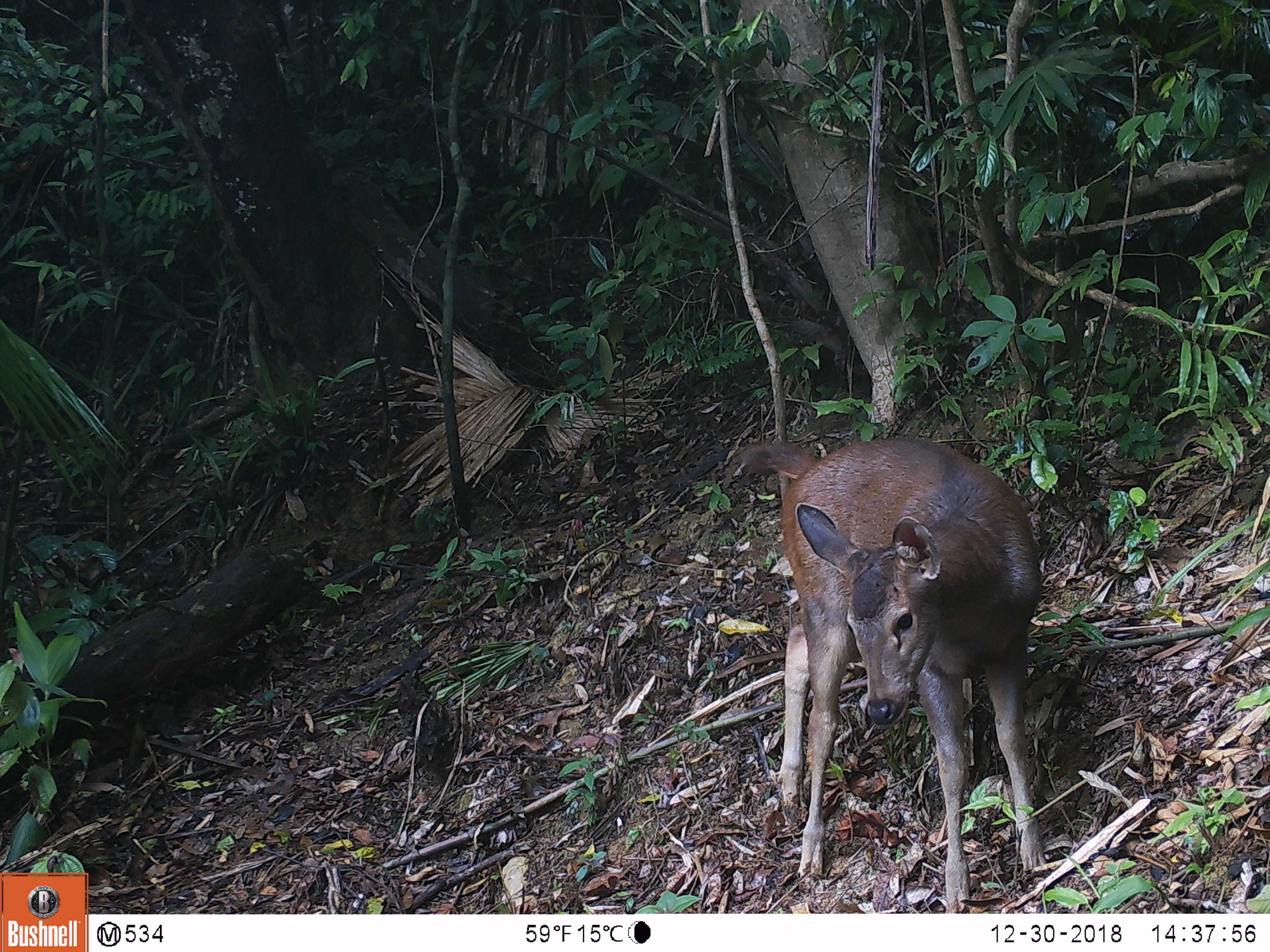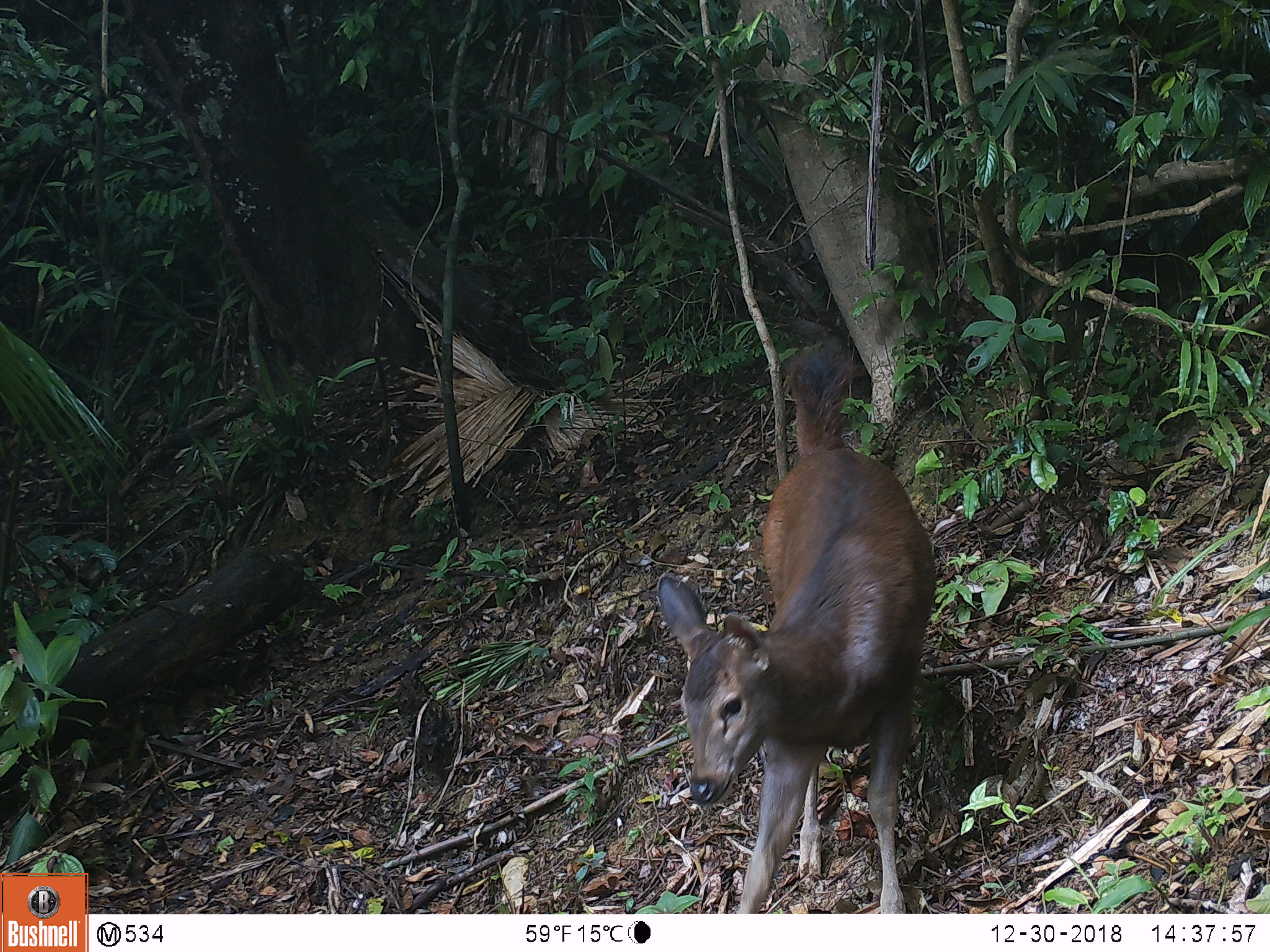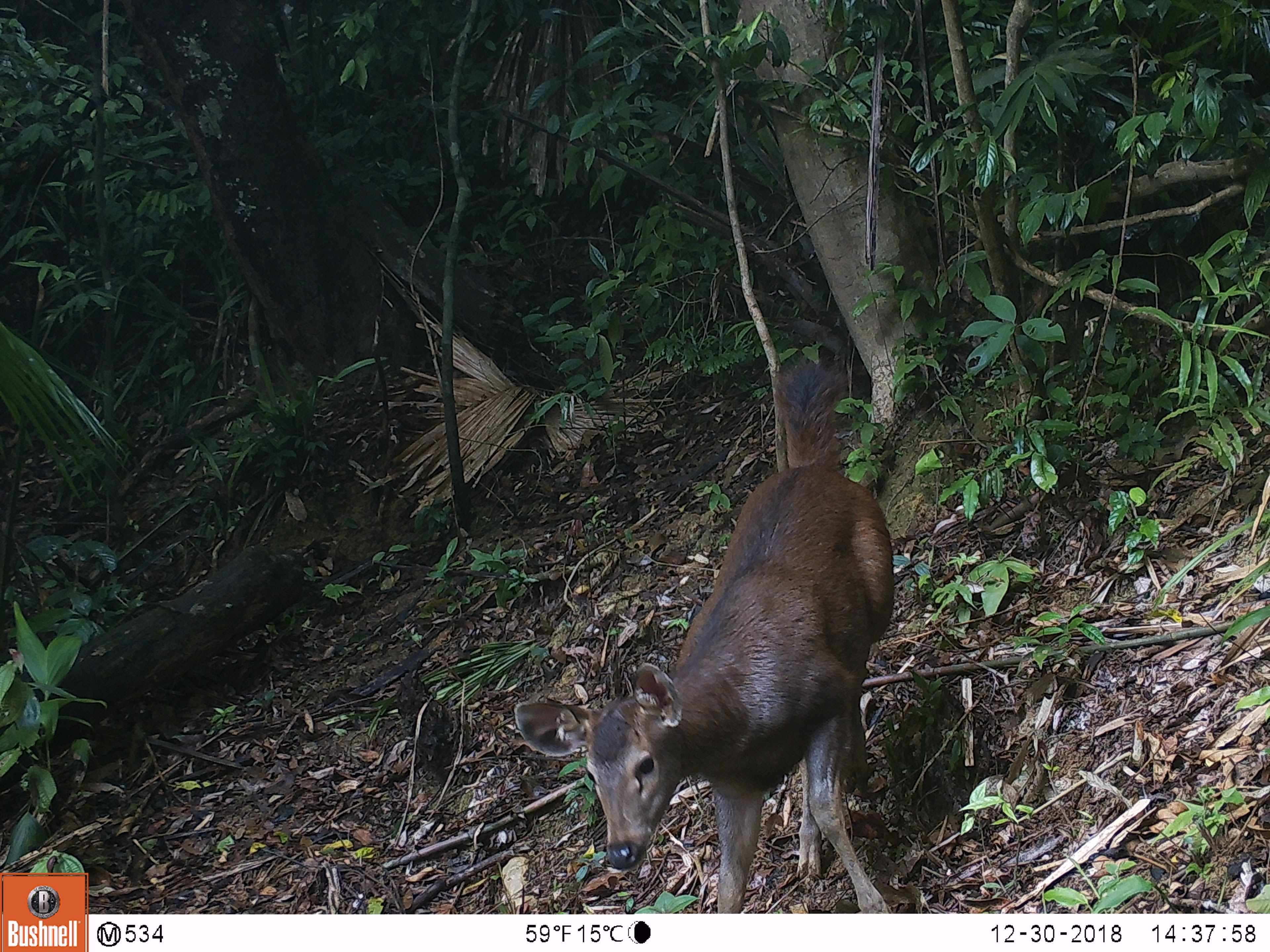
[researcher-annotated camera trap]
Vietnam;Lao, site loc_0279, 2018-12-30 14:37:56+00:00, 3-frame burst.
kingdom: Animalia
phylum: Chordata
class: Mammalia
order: Artiodactyla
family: Cervidae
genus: Rusa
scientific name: Rusa unicolor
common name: sambar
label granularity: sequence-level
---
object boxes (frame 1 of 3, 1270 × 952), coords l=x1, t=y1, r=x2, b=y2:
sambar: l=737, t=438, r=1044, b=913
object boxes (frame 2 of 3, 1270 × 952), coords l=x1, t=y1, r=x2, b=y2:
sambar: l=654, t=337, r=935, b=913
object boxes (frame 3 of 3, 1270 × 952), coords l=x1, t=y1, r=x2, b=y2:
sambar: l=512, t=353, r=895, b=913